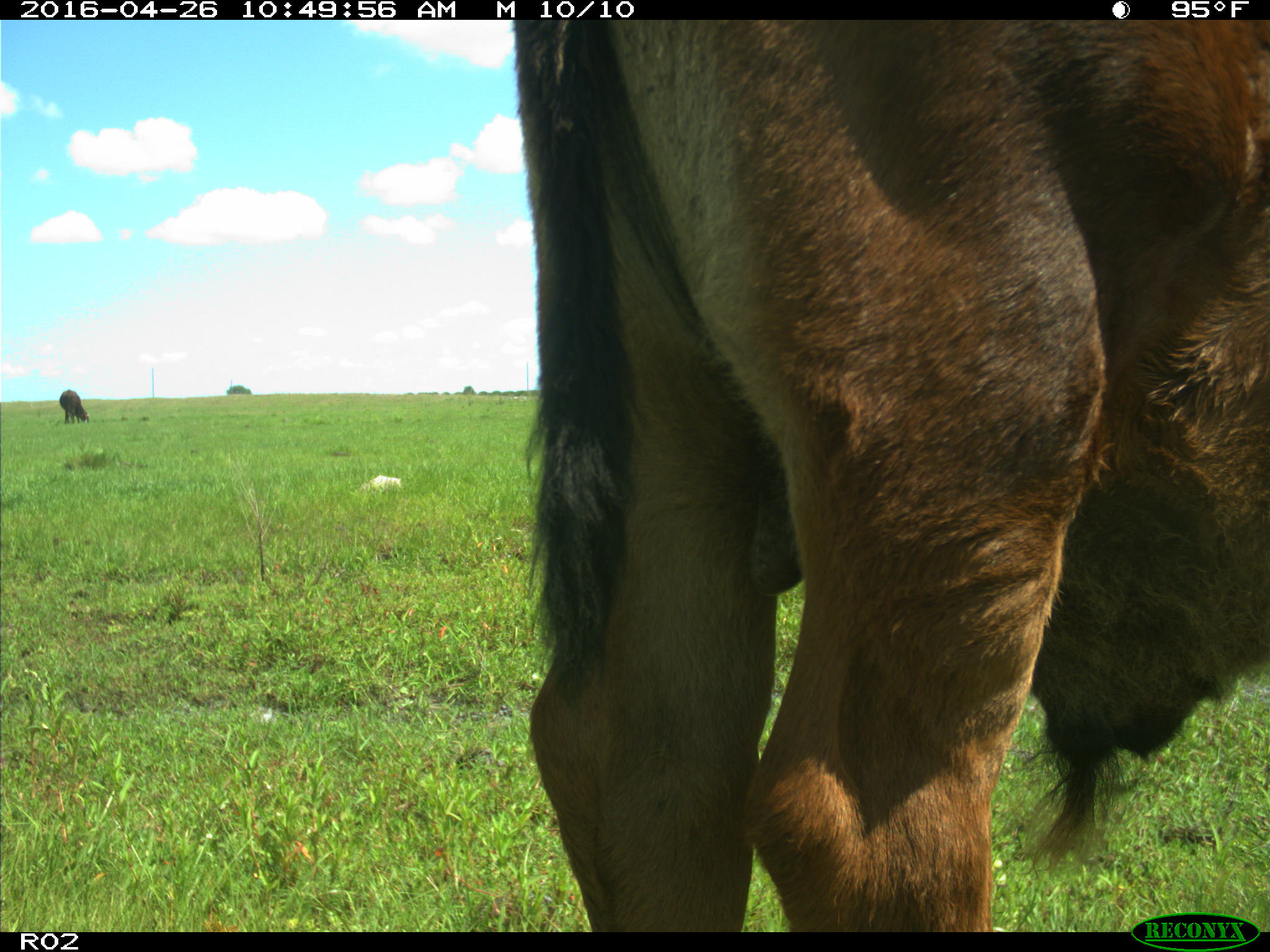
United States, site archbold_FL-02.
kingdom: Animalia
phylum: Chordata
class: Mammalia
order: Artiodactyla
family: Bovidae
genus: Bos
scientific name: Bos taurus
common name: domestic cow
Bos taurus (domestic cow).